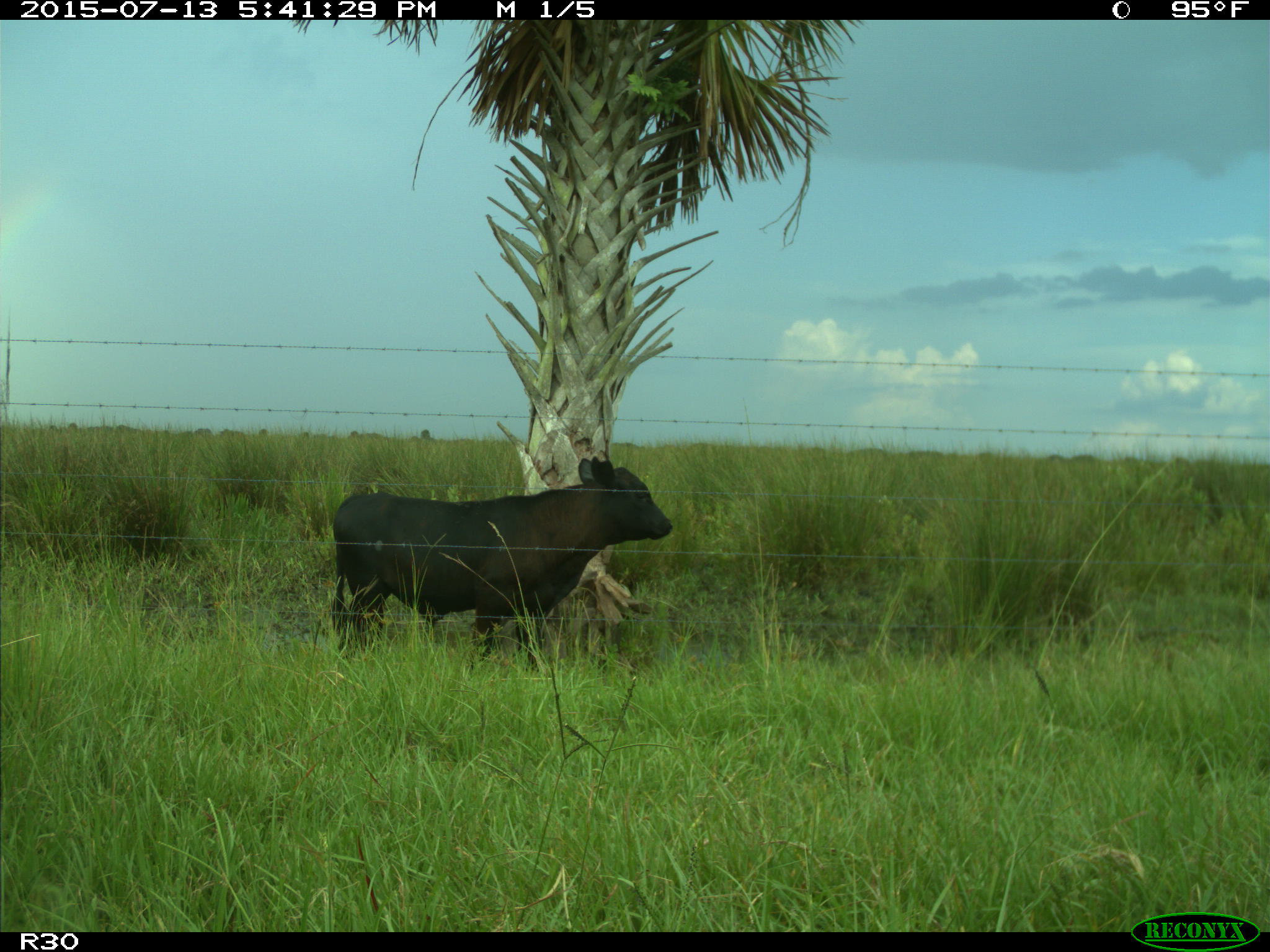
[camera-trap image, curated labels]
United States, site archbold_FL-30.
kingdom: Animalia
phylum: Chordata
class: Mammalia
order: Artiodactyla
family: Bovidae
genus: Bos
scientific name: Bos taurus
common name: domestic cow